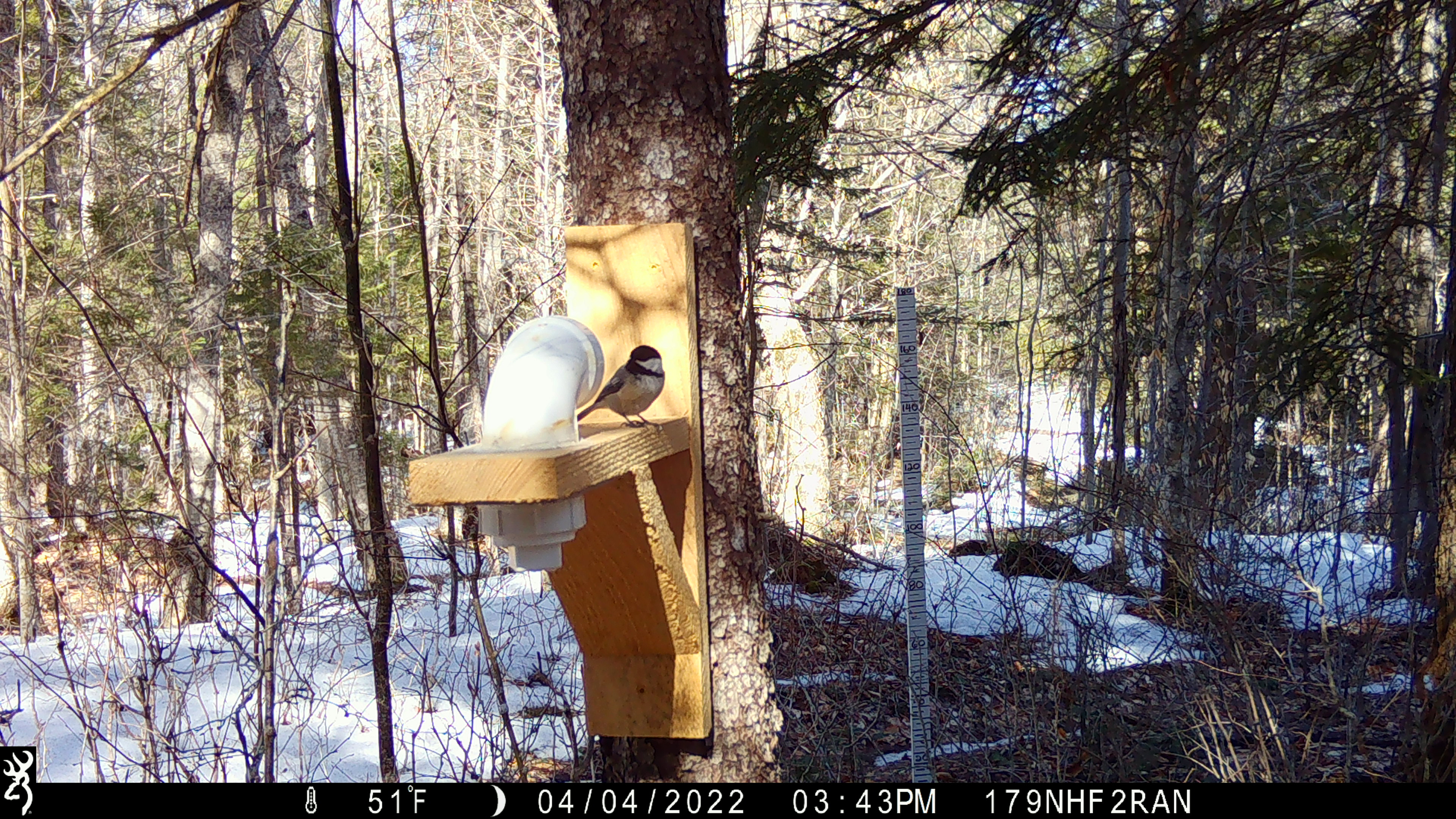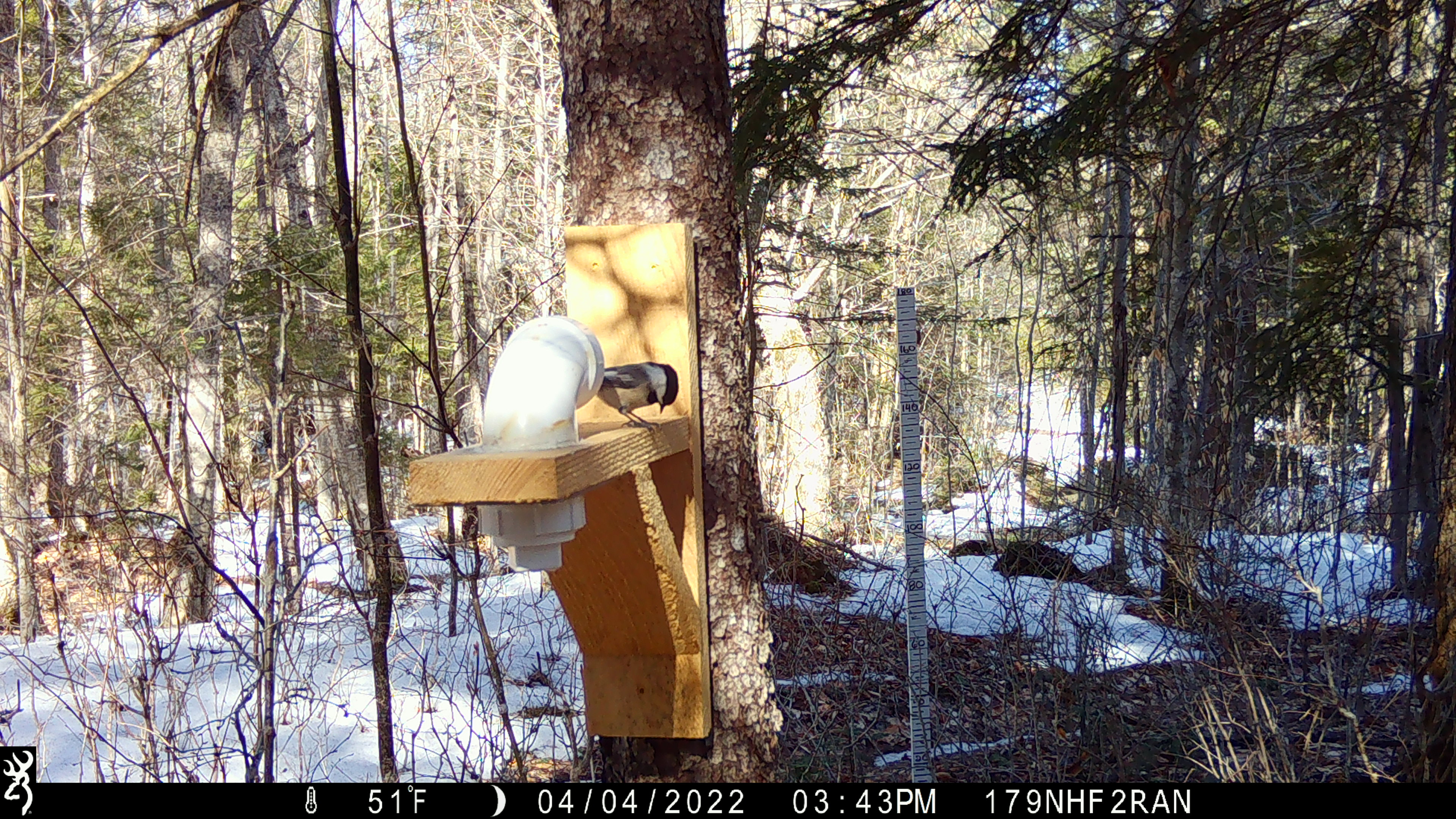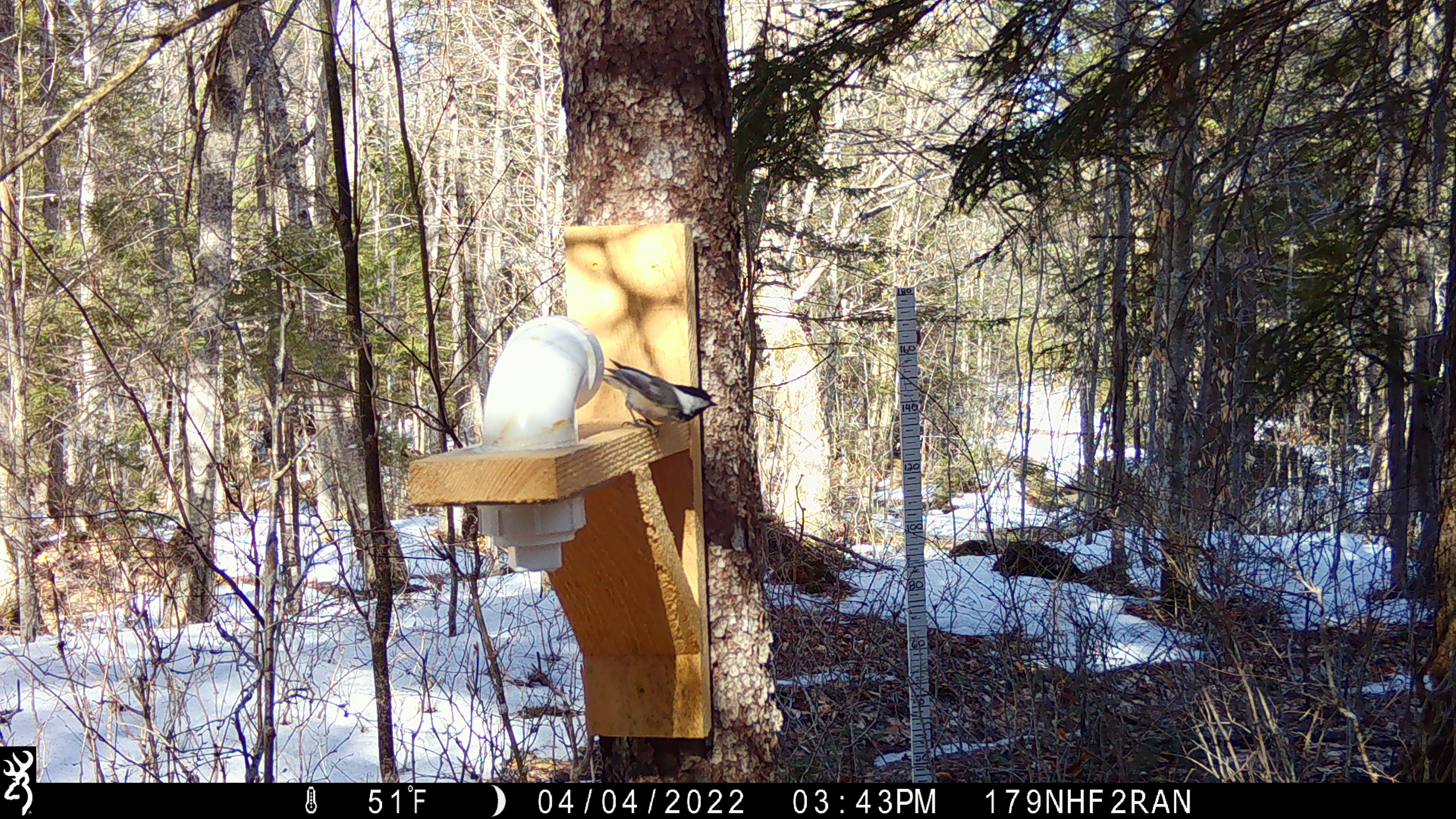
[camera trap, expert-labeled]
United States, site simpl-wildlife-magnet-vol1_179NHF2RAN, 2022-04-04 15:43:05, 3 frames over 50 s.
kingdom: Animalia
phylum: Chordata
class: Aves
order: Passeriformes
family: Paridae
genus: Poecile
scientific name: Poecile atricapillus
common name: black-capped chickadee